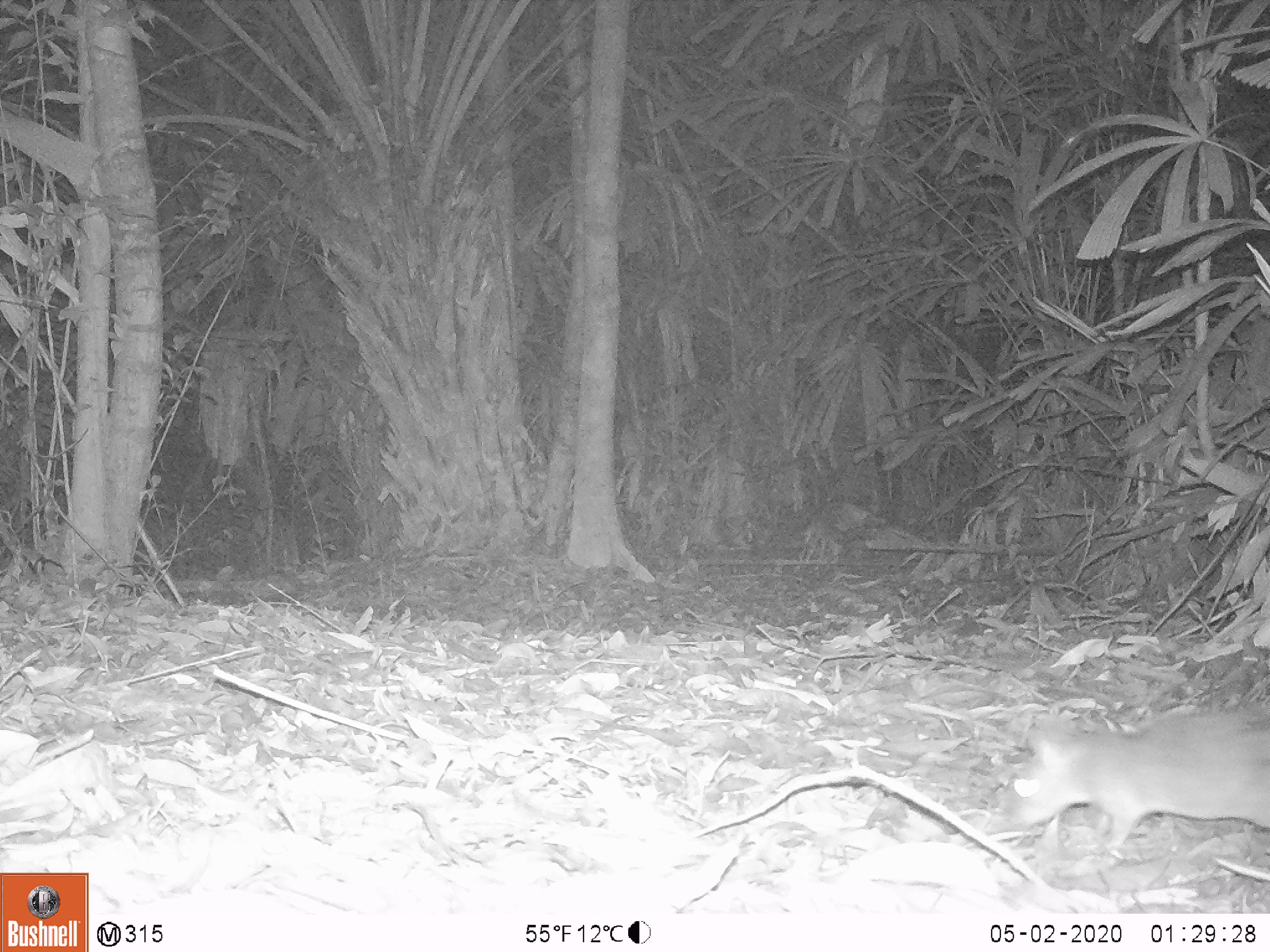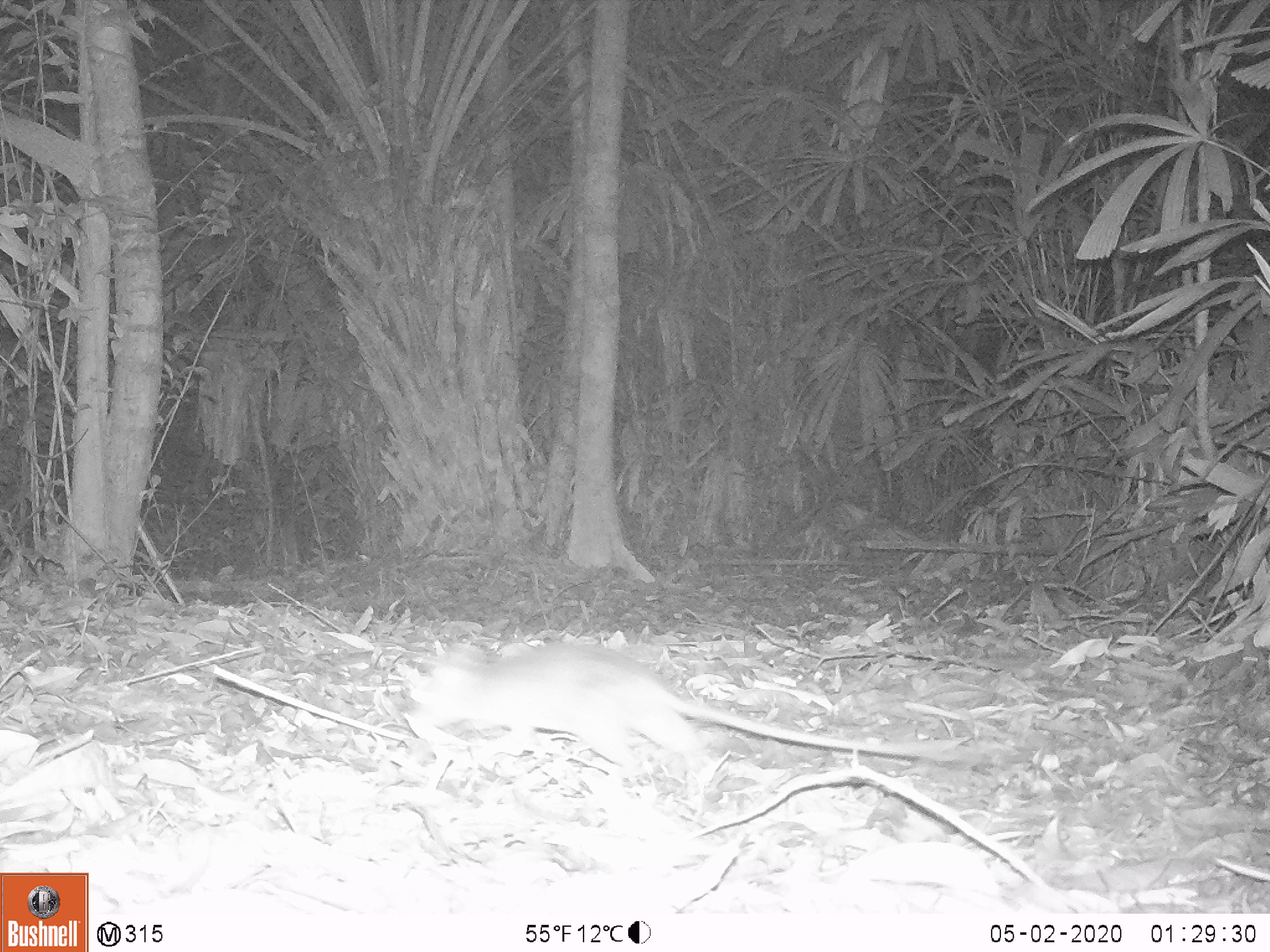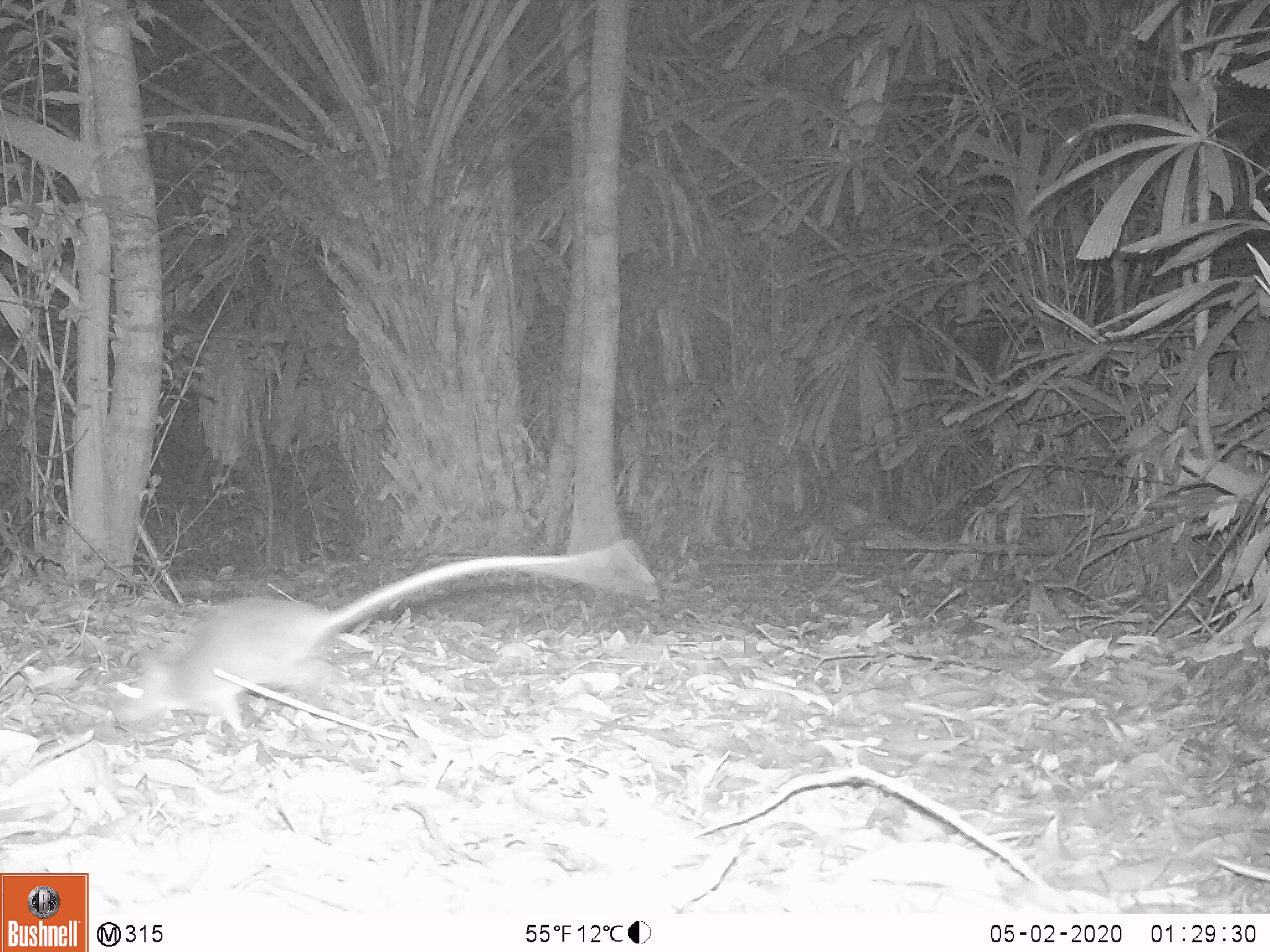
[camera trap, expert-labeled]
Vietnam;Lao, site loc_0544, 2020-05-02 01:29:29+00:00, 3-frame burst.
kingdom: Animalia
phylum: Chordata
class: Mammalia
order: Rodentia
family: Muridae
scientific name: Muridae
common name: old-world mice and rats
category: unidentified murid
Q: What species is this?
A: Unidentified murid (old-world mice and rats) (Muridae).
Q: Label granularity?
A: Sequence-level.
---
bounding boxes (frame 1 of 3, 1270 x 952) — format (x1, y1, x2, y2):
unidentified murid: (1005, 705, 1269, 847)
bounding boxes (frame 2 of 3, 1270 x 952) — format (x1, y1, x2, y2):
unidentified murid: (409, 644, 953, 770)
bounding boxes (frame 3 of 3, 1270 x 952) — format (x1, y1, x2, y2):
unidentified murid: (108, 539, 622, 732)